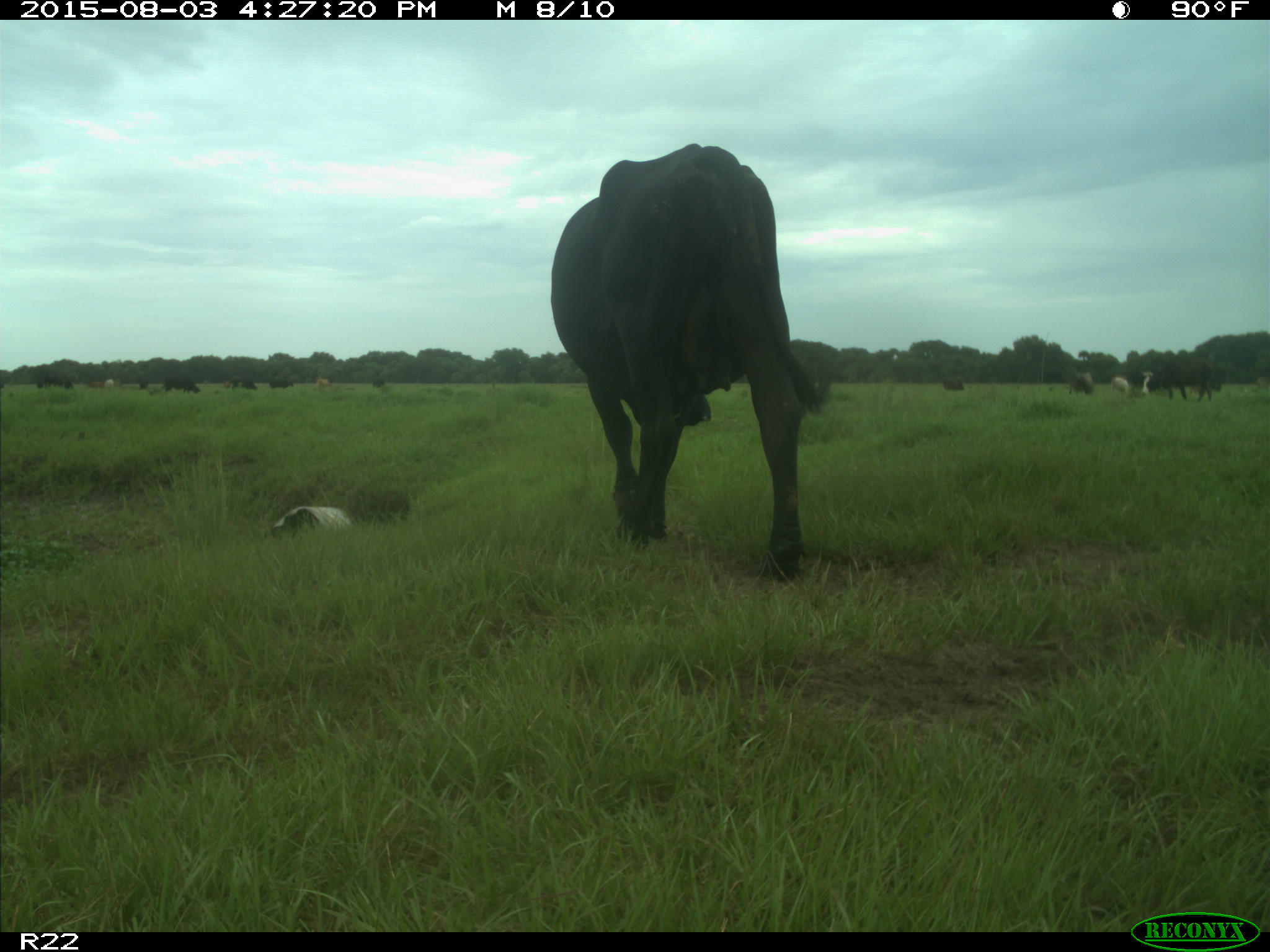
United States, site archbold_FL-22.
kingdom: Animalia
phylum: Chordata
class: Mammalia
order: Artiodactyla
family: Bovidae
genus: Bos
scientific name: Bos taurus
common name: domestic cow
Bos taurus (domestic cow).